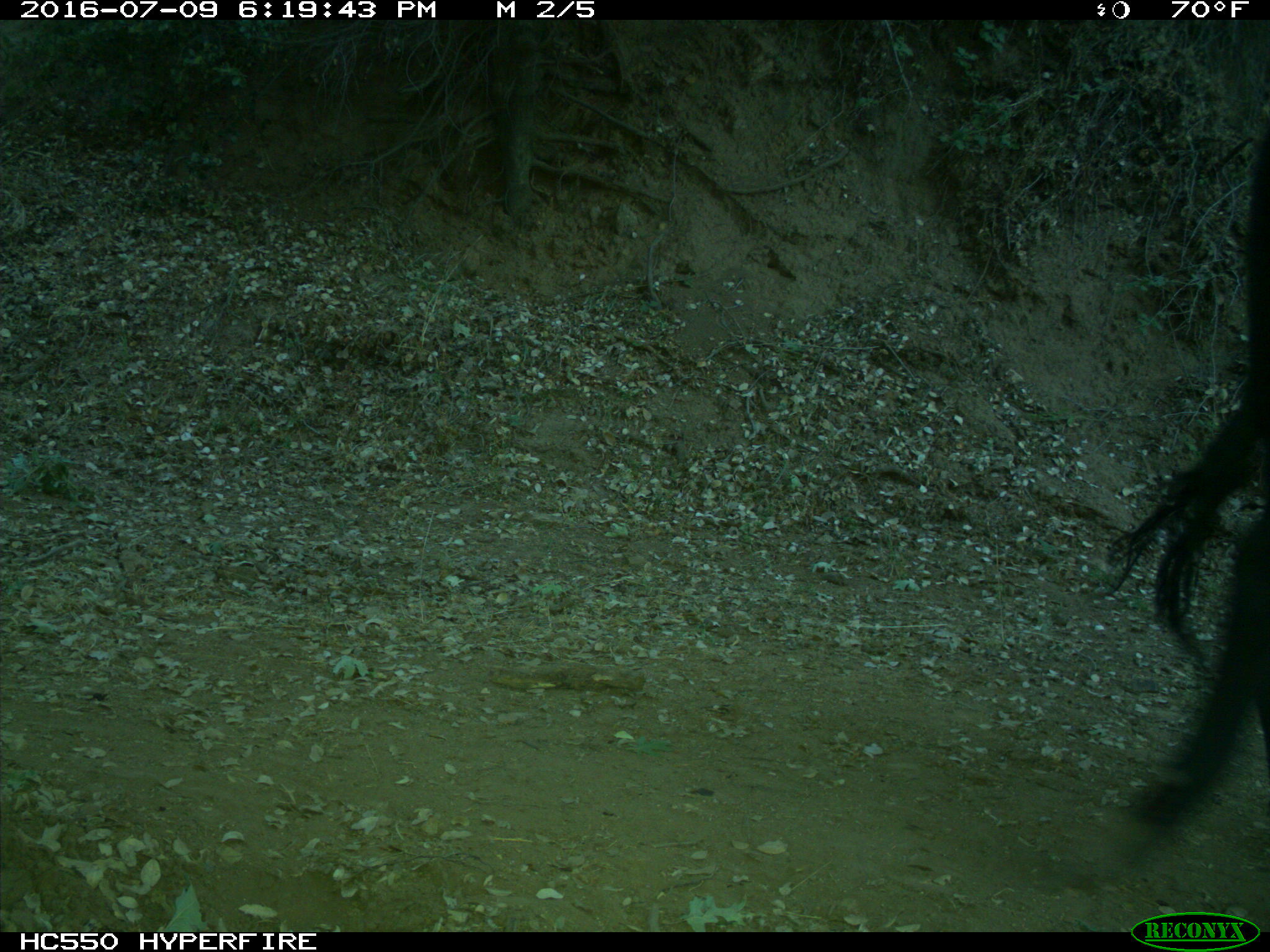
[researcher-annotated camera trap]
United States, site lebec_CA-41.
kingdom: Animalia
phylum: Chordata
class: Mammalia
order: Artiodactyla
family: Bovidae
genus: Bos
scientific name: Bos taurus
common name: domestic cow